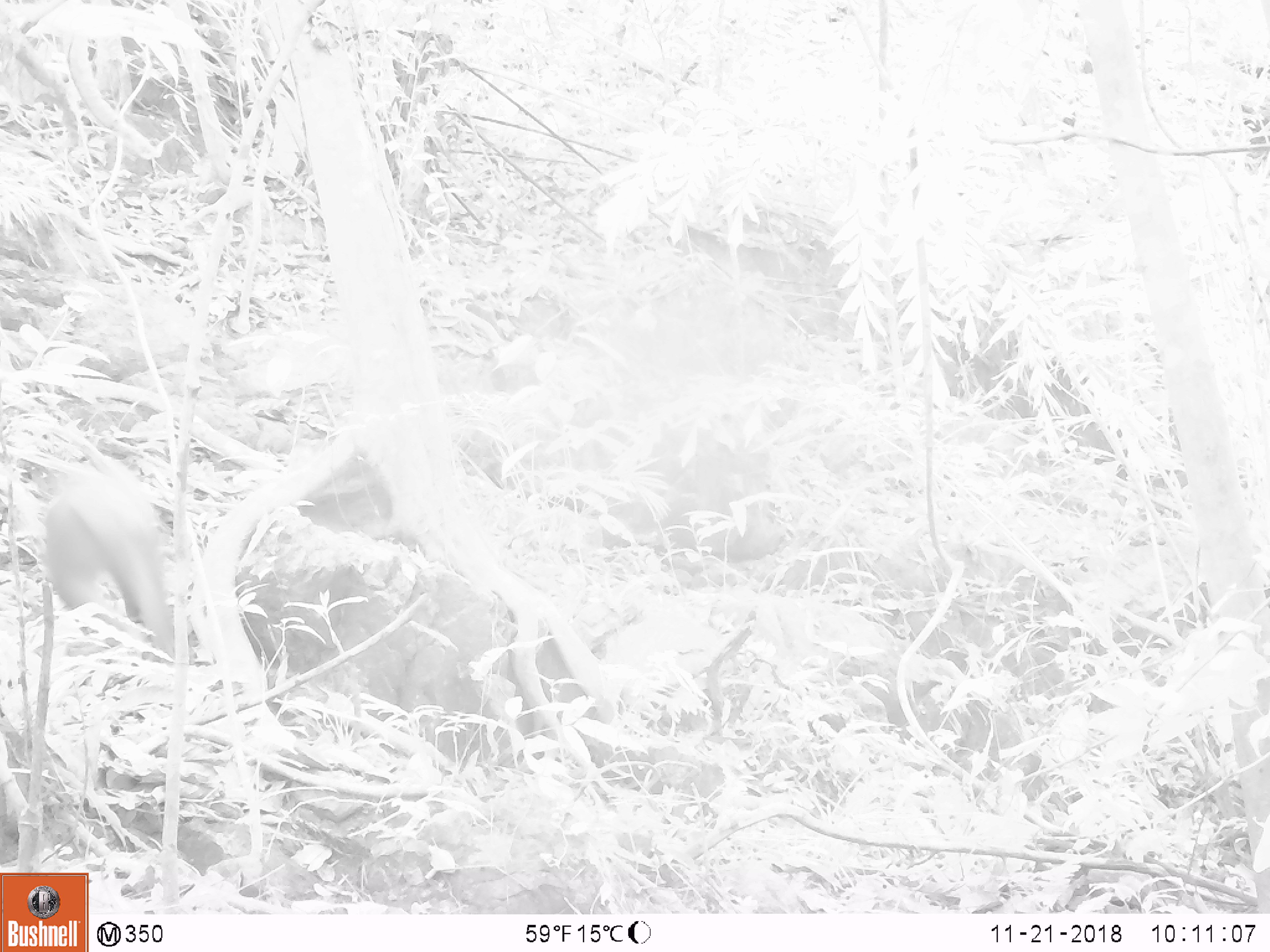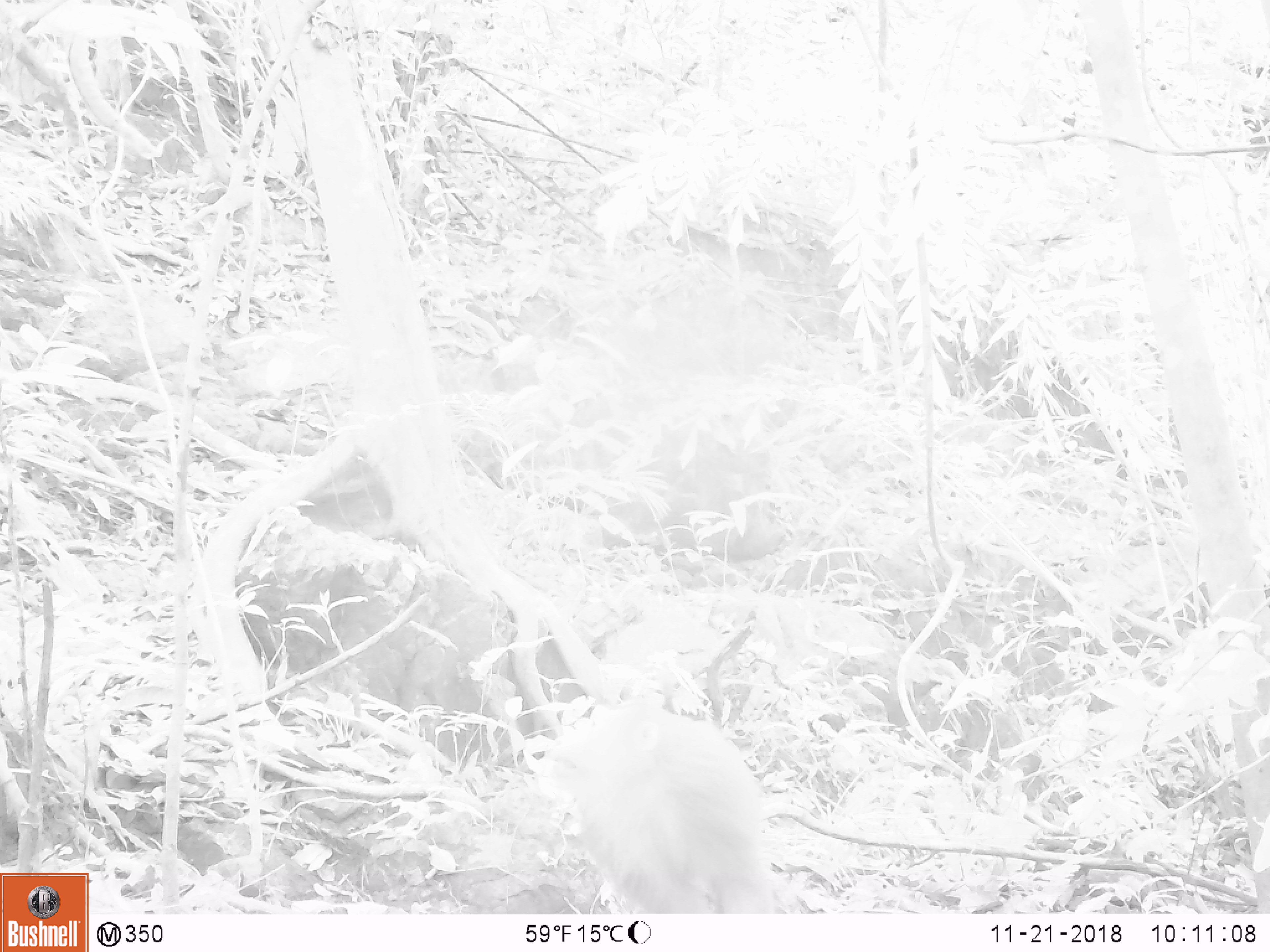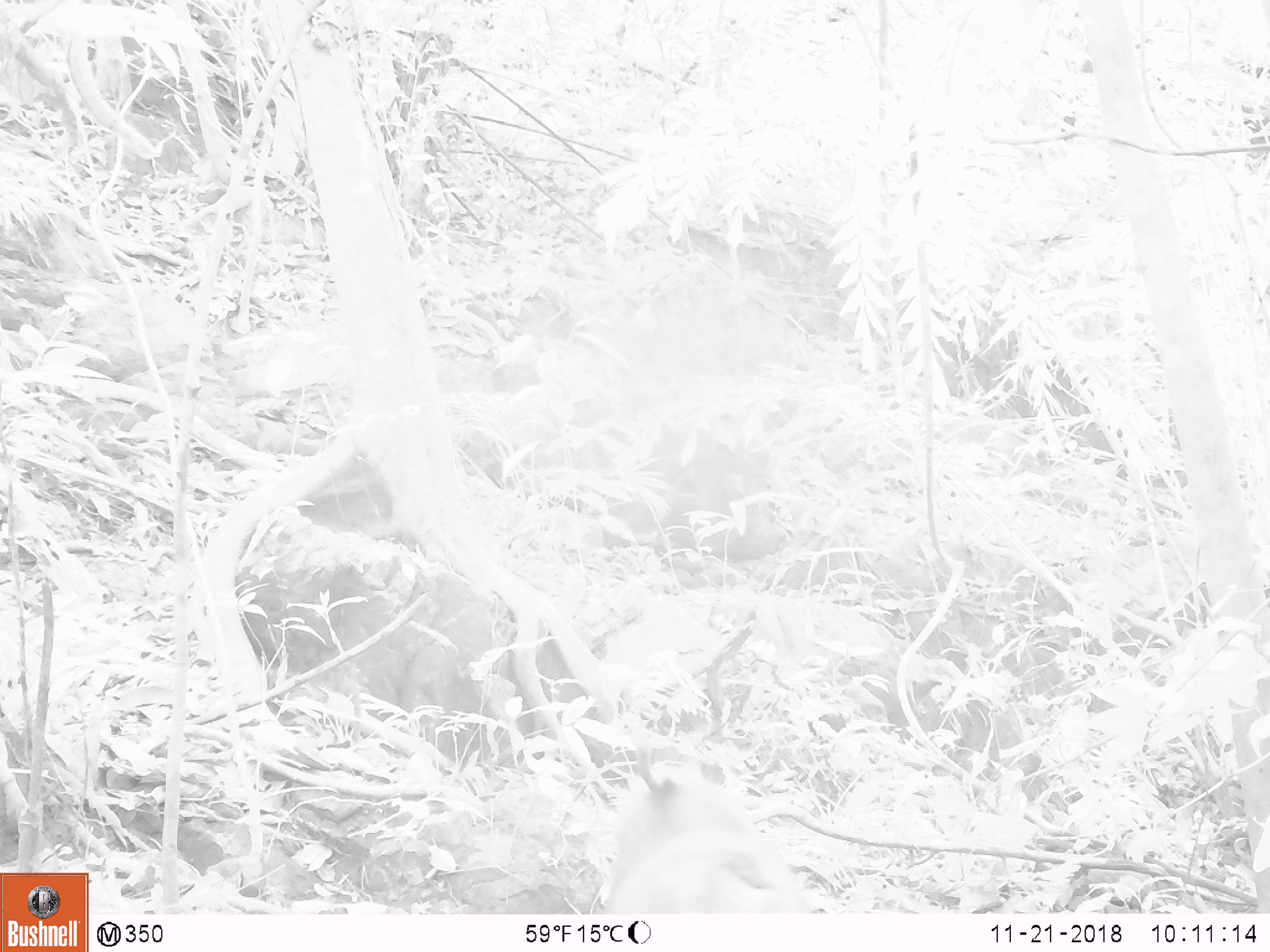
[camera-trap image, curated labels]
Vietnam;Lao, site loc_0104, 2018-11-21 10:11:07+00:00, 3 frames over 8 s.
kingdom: Animalia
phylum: Chordata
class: Mammalia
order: Primates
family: Cercopithecidae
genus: Macaca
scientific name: Macaca nemestrina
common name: pig-tailed macaque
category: pig tailed macaque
Pig tailed macaque (pig-tailed macaque) (Macaca nemestrina). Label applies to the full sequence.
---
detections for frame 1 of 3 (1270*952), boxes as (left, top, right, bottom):
pig tailed macaque: (41, 471, 173, 655)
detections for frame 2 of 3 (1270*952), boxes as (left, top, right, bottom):
pig tailed macaque: (558, 703, 773, 912)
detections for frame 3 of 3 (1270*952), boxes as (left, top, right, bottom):
pig tailed macaque: (600, 743, 810, 915)